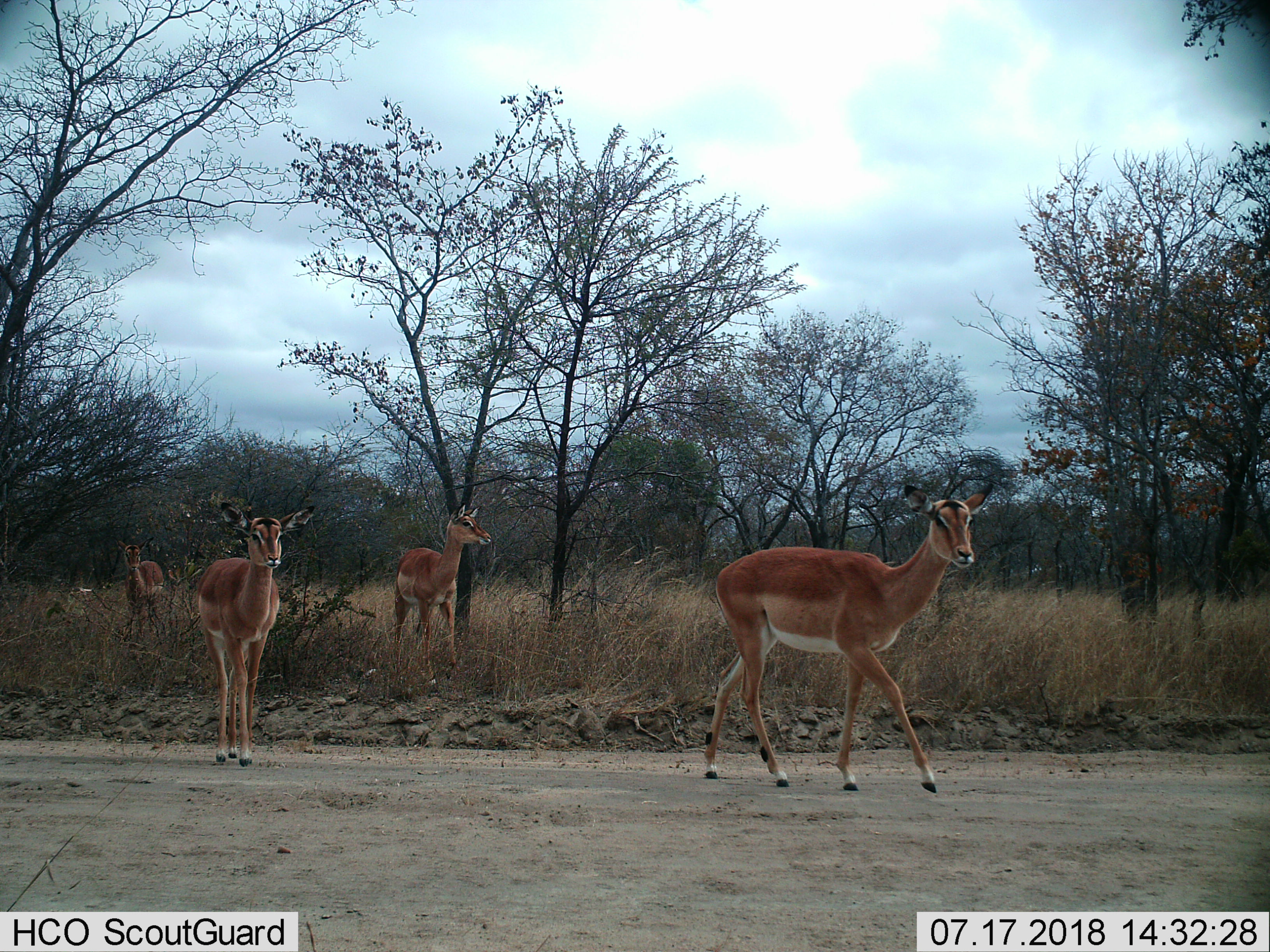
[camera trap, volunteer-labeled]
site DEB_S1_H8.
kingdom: Animalia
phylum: Chordata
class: Mammalia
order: Artiodactyla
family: Bovidae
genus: Aepyceros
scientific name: Aepyceros melampus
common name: impala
Impala (Aepyceros melampus), count 4. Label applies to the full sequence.